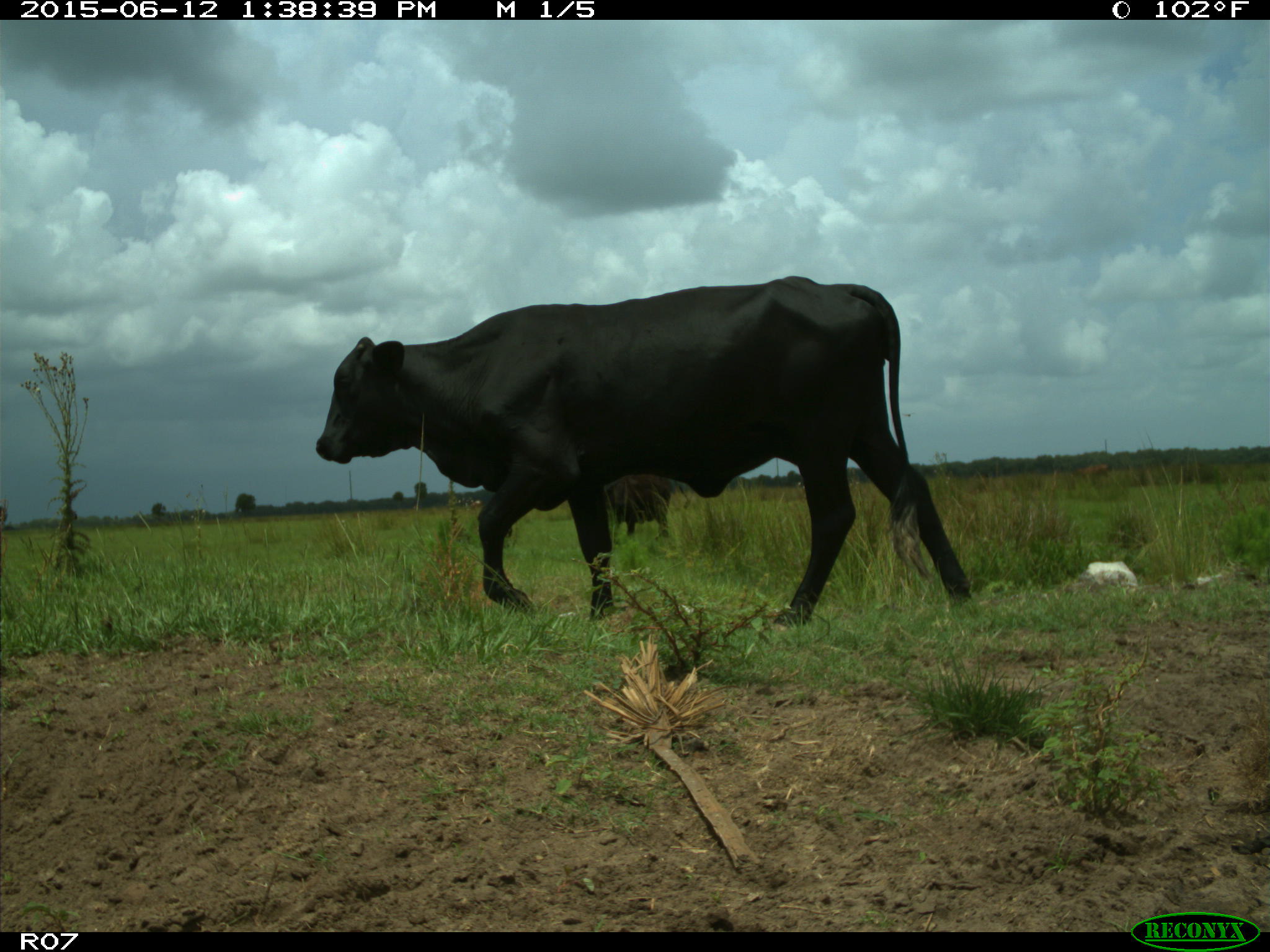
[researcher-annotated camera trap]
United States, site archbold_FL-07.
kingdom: Animalia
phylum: Chordata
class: Mammalia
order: Artiodactyla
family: Bovidae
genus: Bos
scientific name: Bos taurus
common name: domestic cow